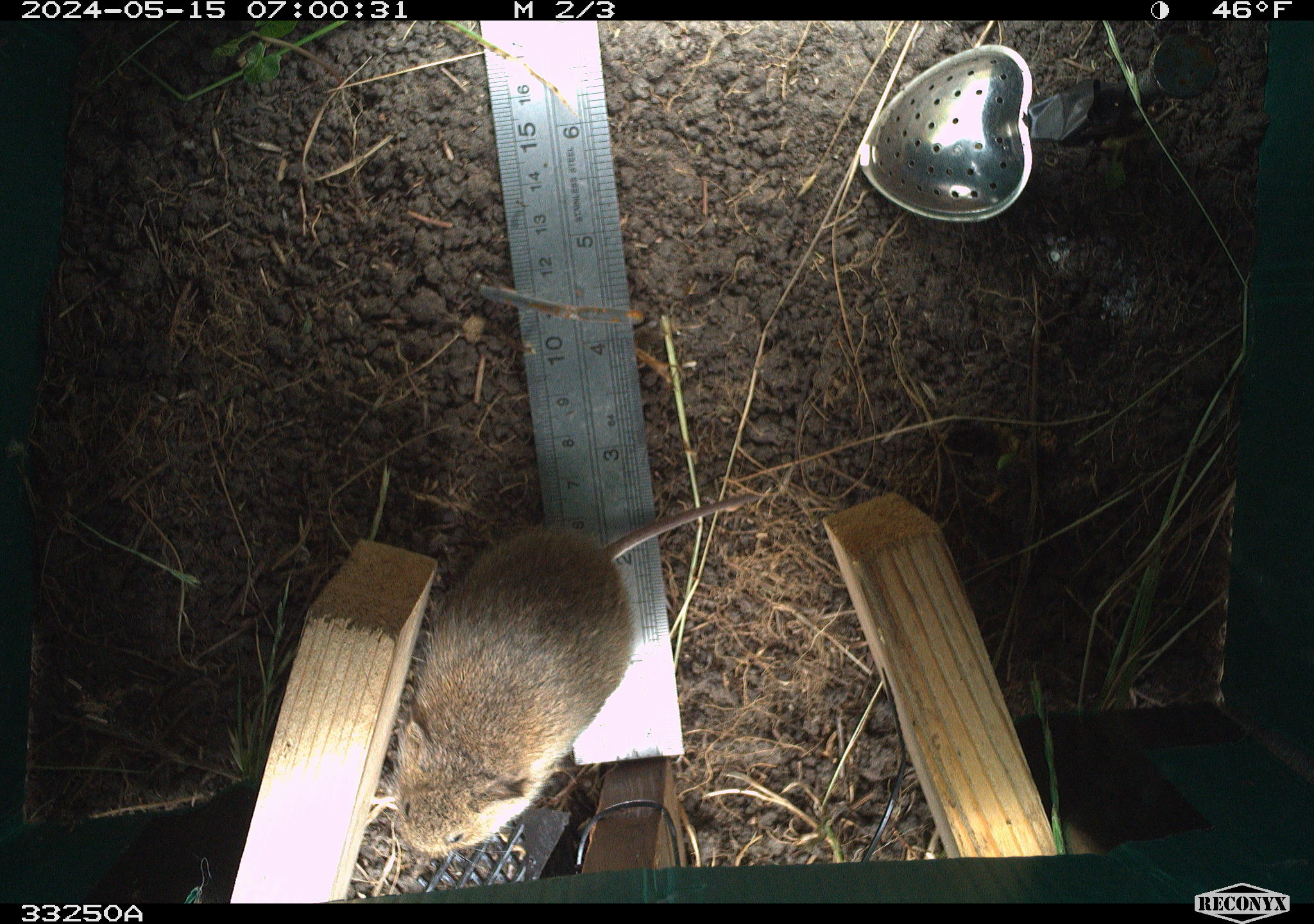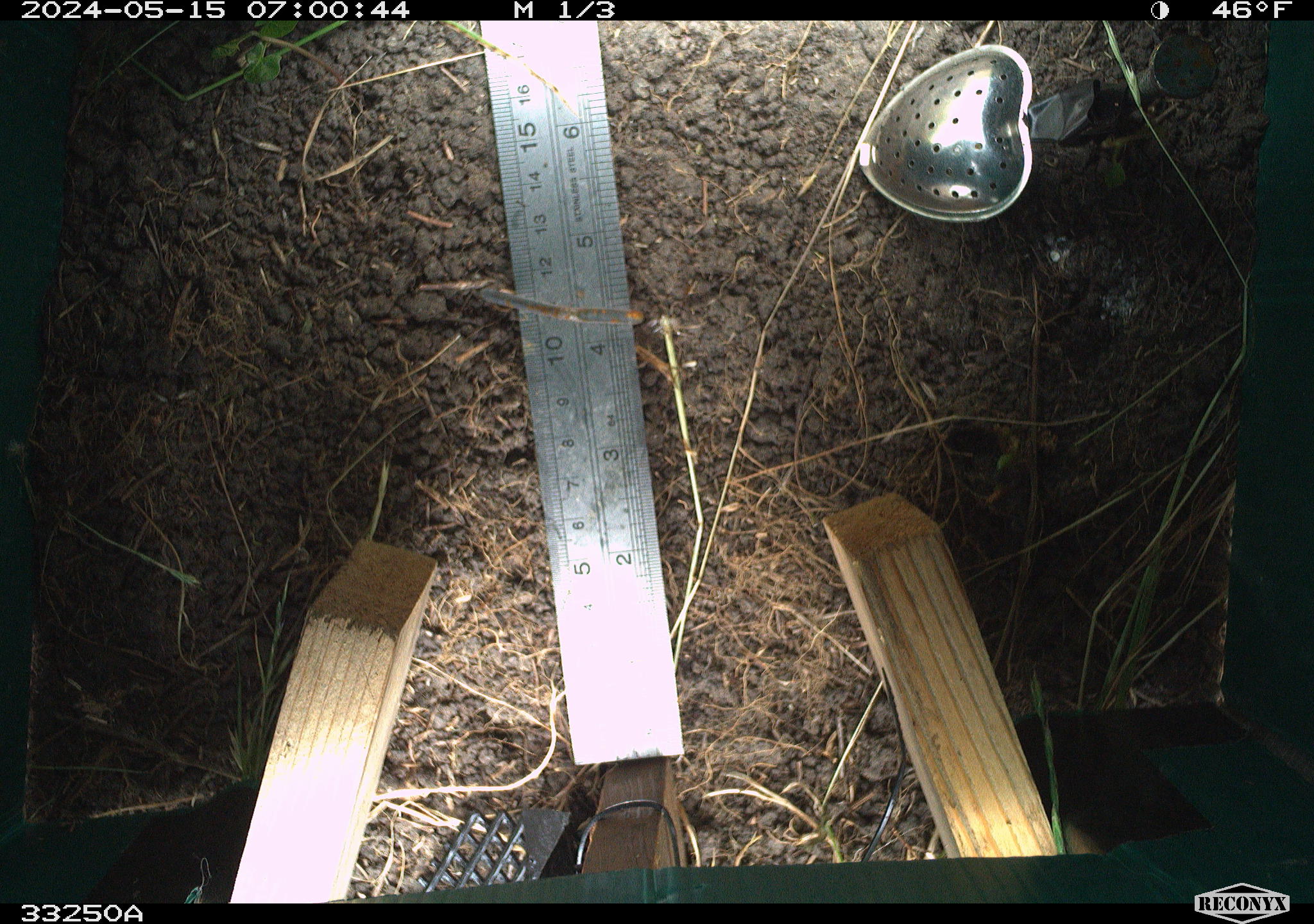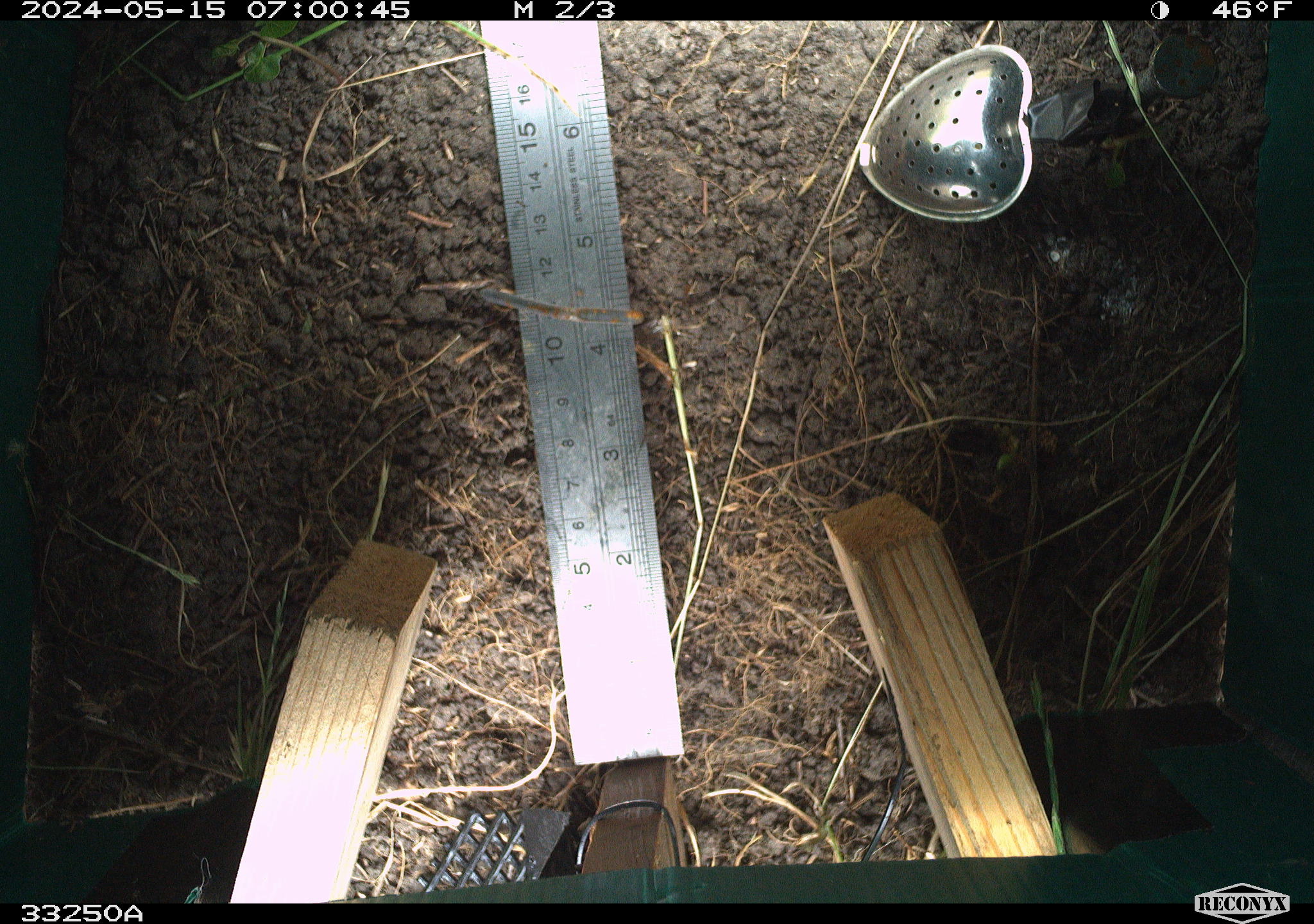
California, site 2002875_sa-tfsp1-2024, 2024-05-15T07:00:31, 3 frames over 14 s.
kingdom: Animalia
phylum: Chordata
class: Mammalia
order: Rodentia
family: Cricetidae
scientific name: Arvicolinae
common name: voles, lemmings, and muskrats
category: arvicolinae subfamily